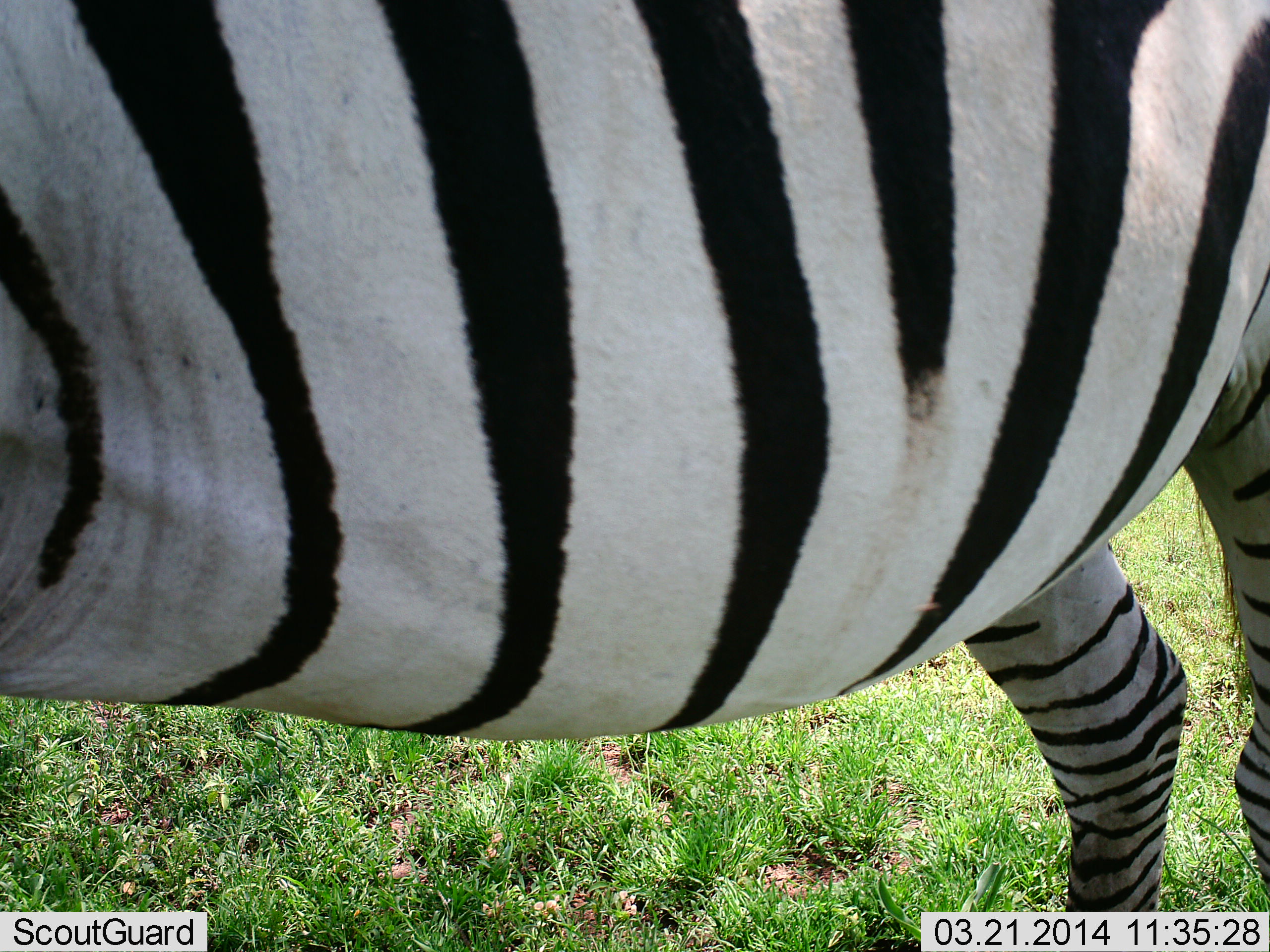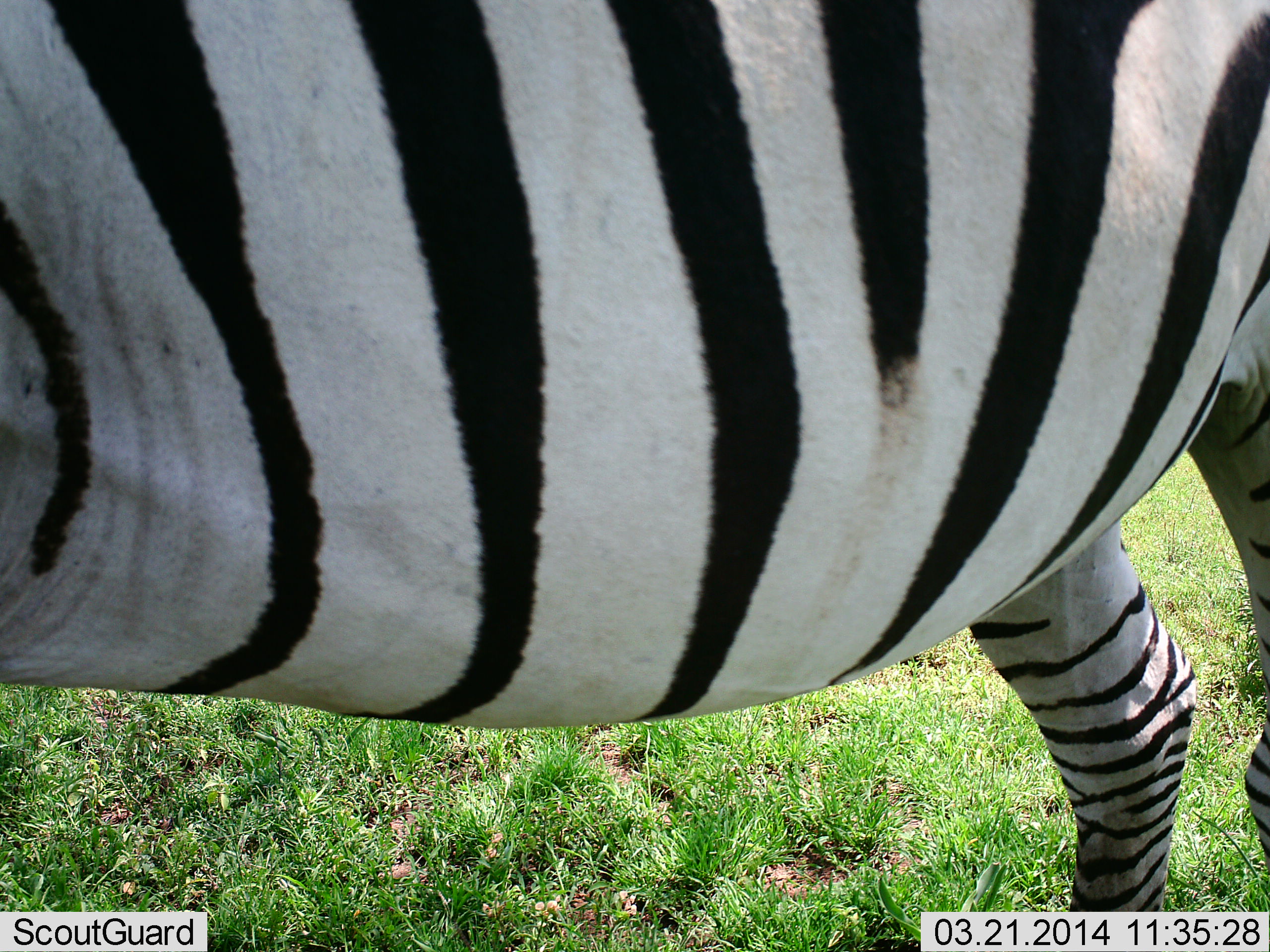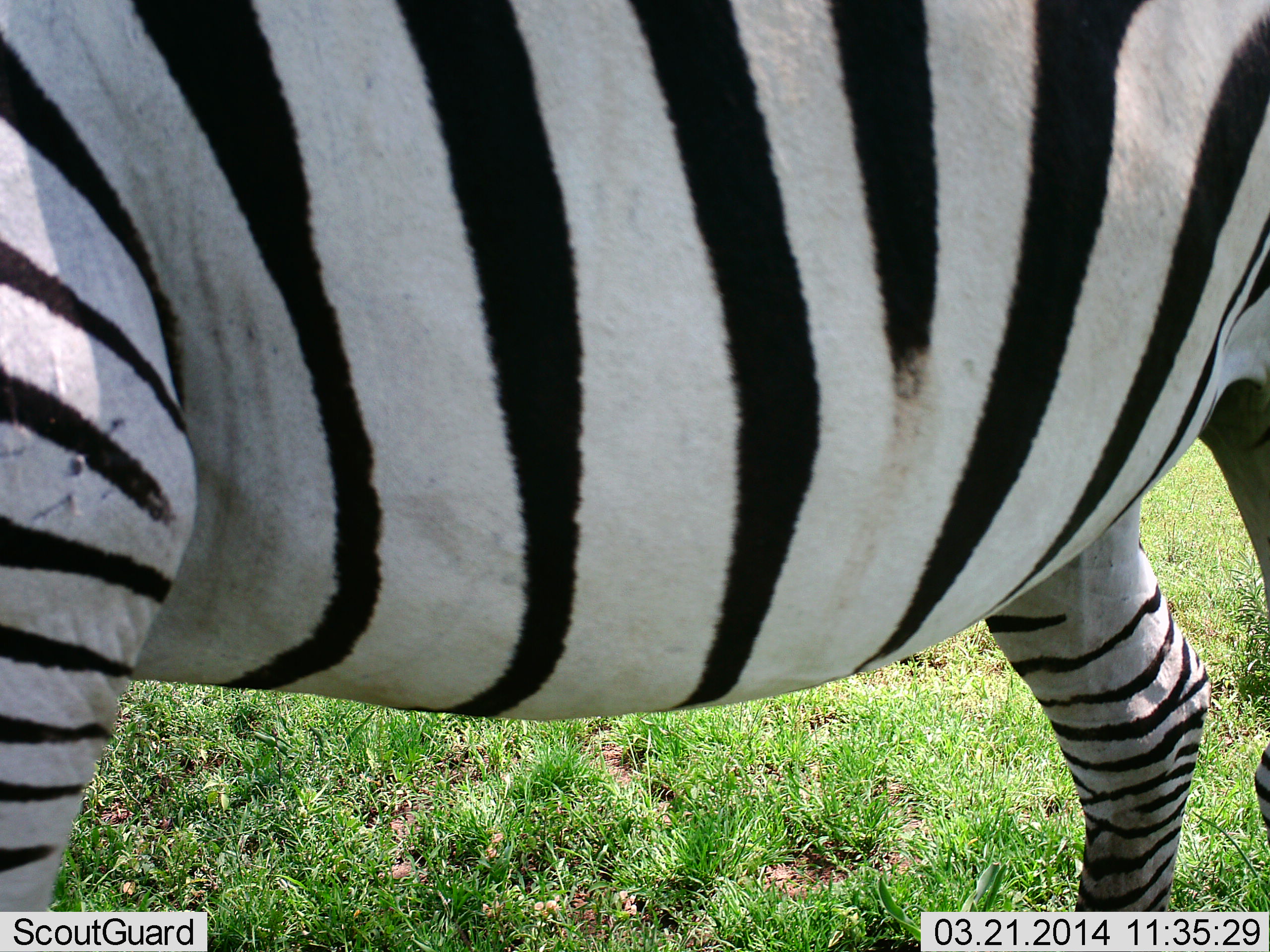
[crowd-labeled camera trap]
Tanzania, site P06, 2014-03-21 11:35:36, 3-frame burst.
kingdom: Animalia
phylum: Chordata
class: Mammalia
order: Perissodactyla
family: Equidae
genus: Equus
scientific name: Equus quagga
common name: plains zebra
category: zebra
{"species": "zebra (plains zebra) (Equus quagga)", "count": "1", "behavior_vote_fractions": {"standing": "80%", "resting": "0%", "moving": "10%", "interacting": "0%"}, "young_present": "0%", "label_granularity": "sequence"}